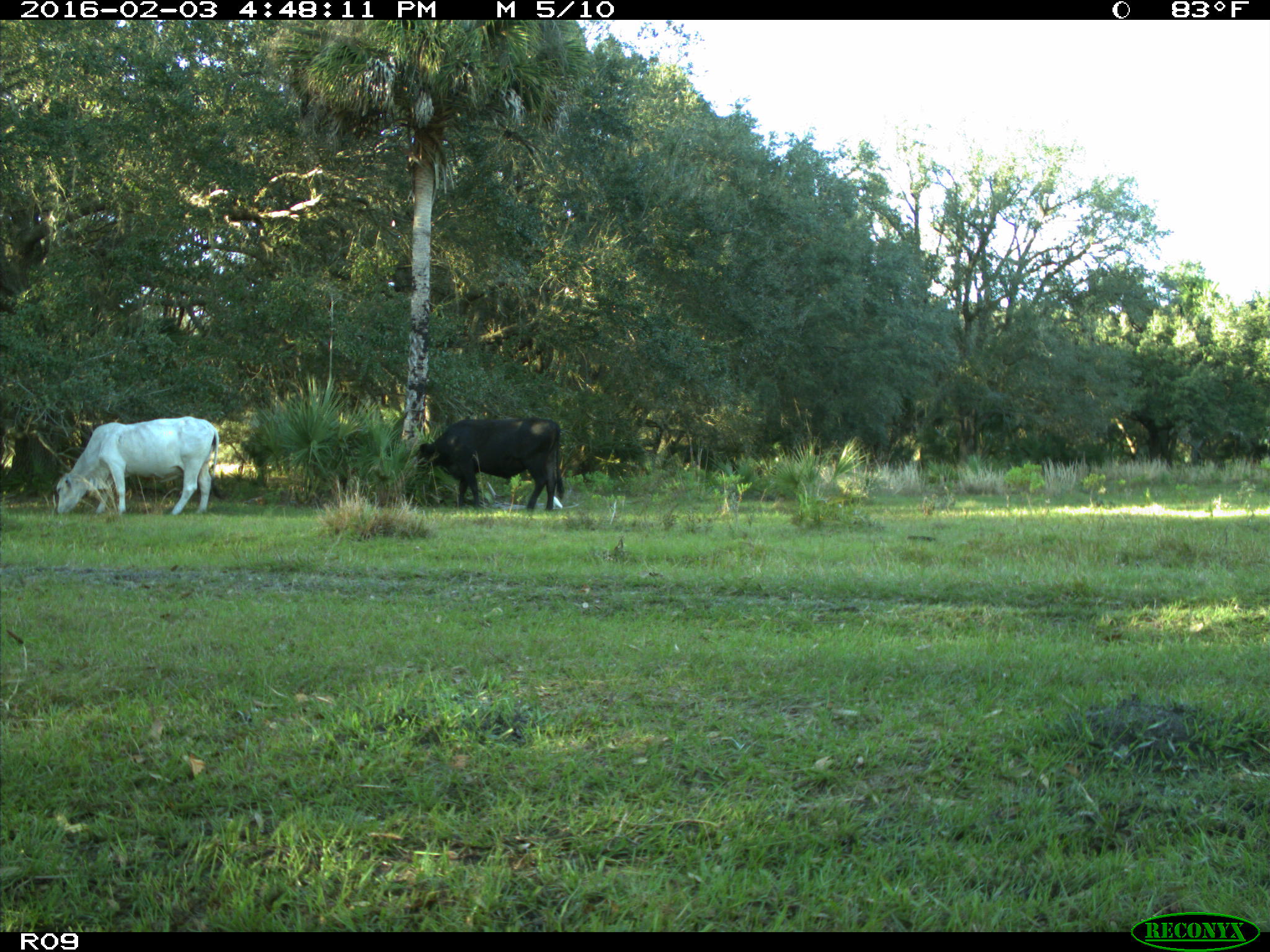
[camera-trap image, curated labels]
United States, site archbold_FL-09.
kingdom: Animalia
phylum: Chordata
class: Mammalia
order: Artiodactyla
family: Bovidae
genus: Bos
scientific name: Bos taurus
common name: domestic cow